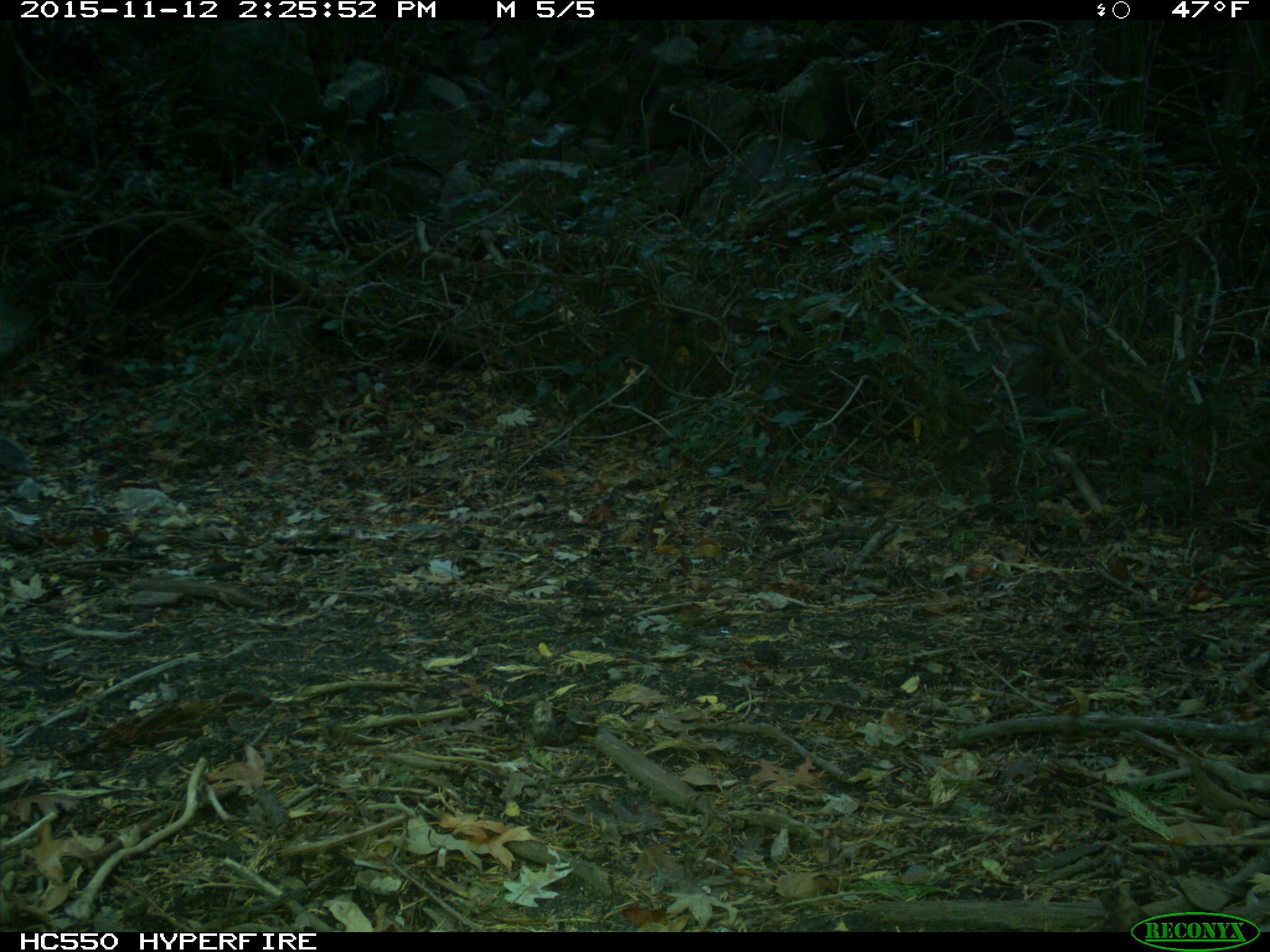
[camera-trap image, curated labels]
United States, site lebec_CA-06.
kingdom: Animalia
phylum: Chordata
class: Mammalia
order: Rodentia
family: Sciuridae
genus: Sciurus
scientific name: Sciurus carolinensis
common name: eastern gray squirrel